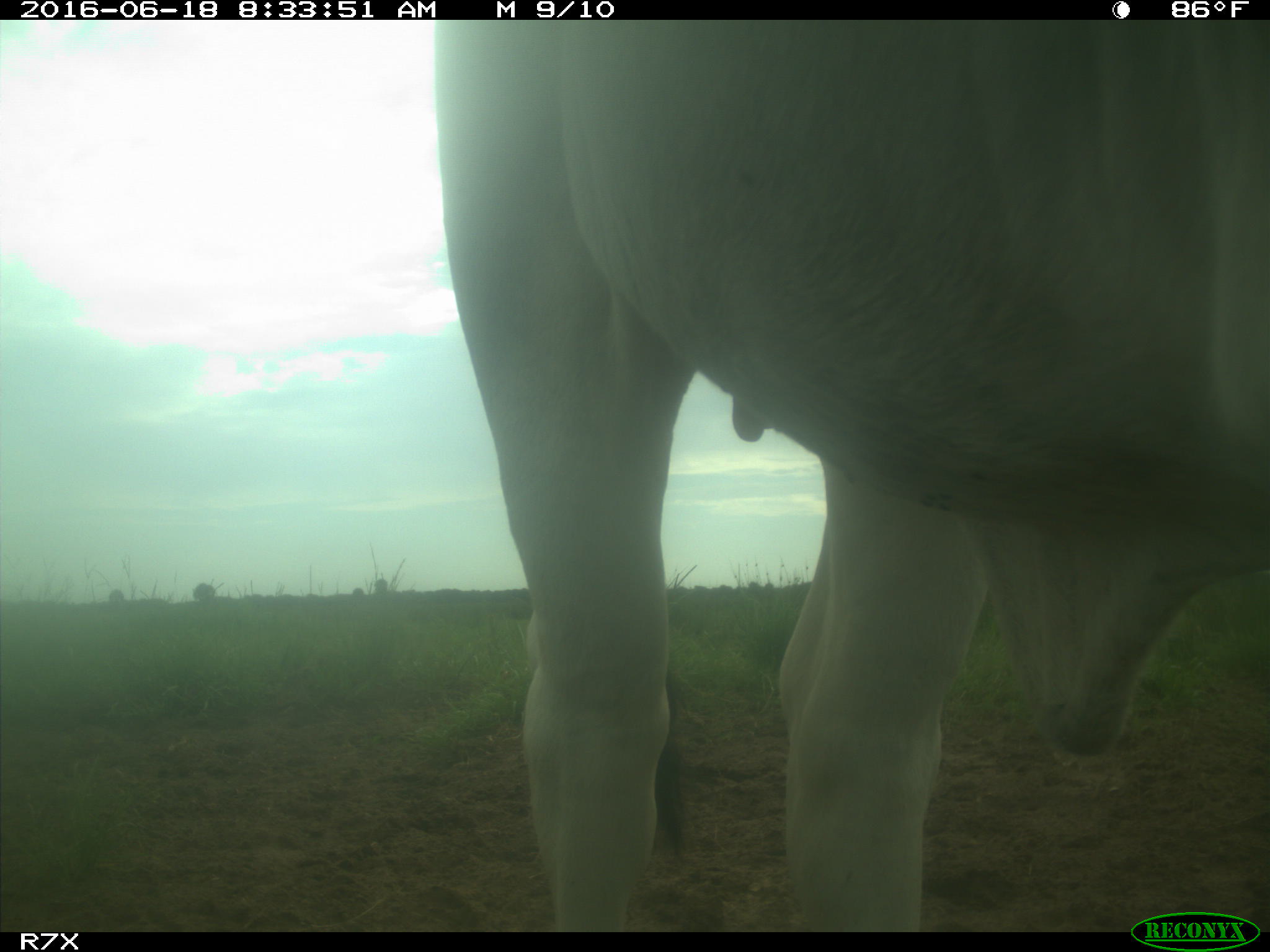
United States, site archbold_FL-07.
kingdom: Animalia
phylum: Chordata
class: Mammalia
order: Artiodactyla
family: Bovidae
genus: Bos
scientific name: Bos taurus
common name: domestic cow